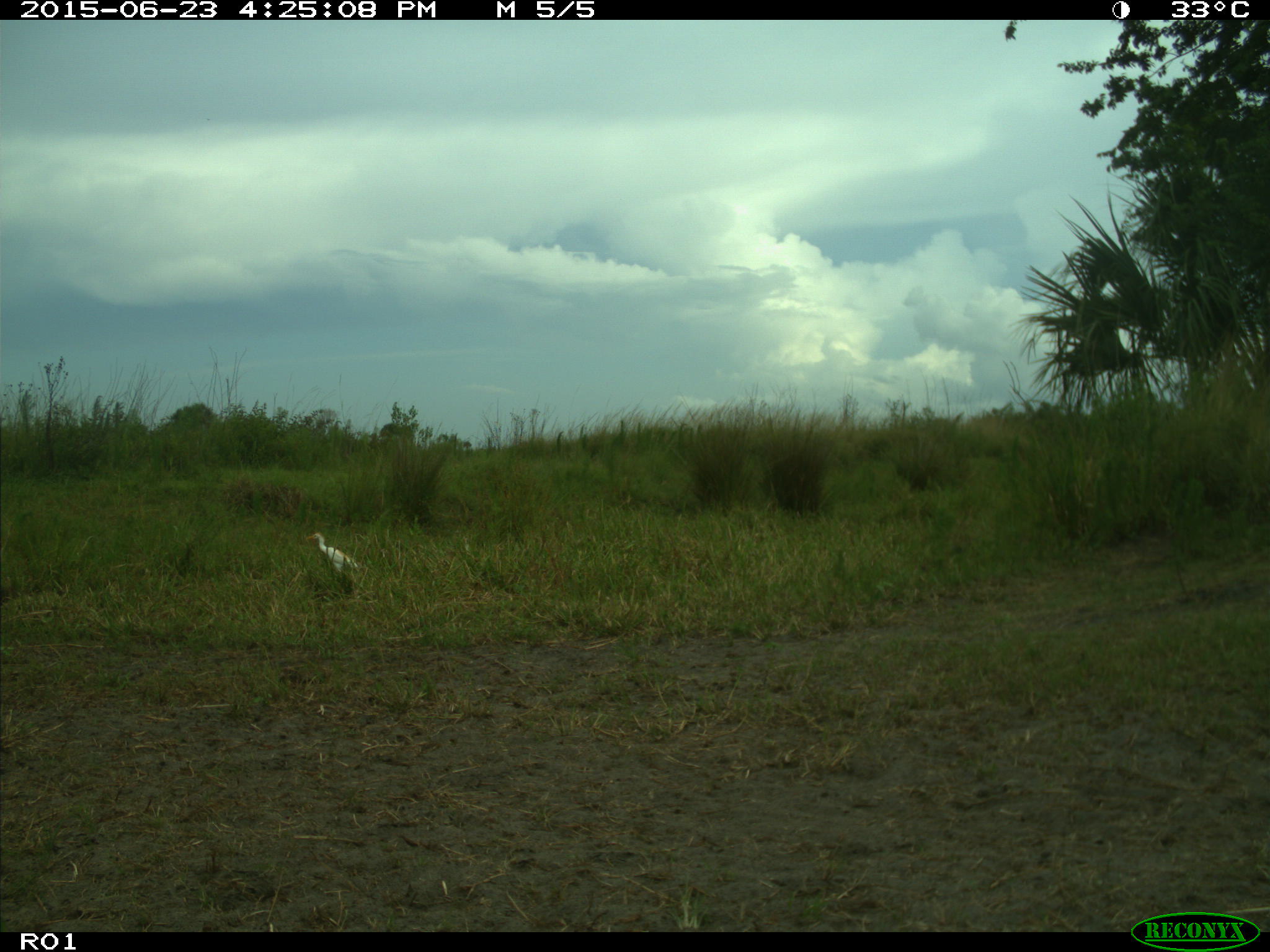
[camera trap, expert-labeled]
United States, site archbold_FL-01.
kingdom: Animalia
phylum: Chordata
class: Aves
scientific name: Aves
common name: birds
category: unidentified bird